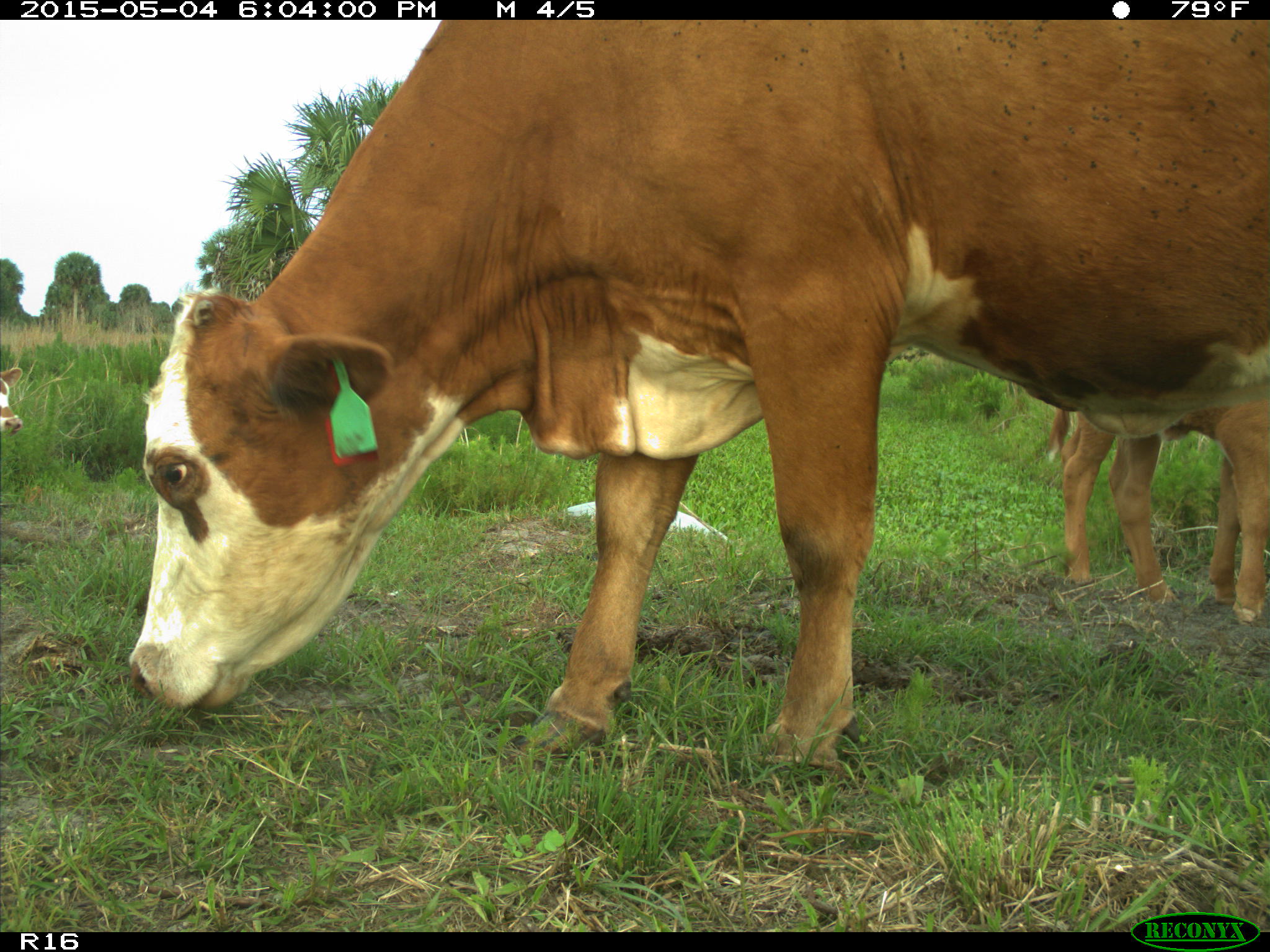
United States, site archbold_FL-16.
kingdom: Animalia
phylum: Chordata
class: Mammalia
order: Artiodactyla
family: Bovidae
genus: Bos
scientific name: Bos taurus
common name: domestic cow